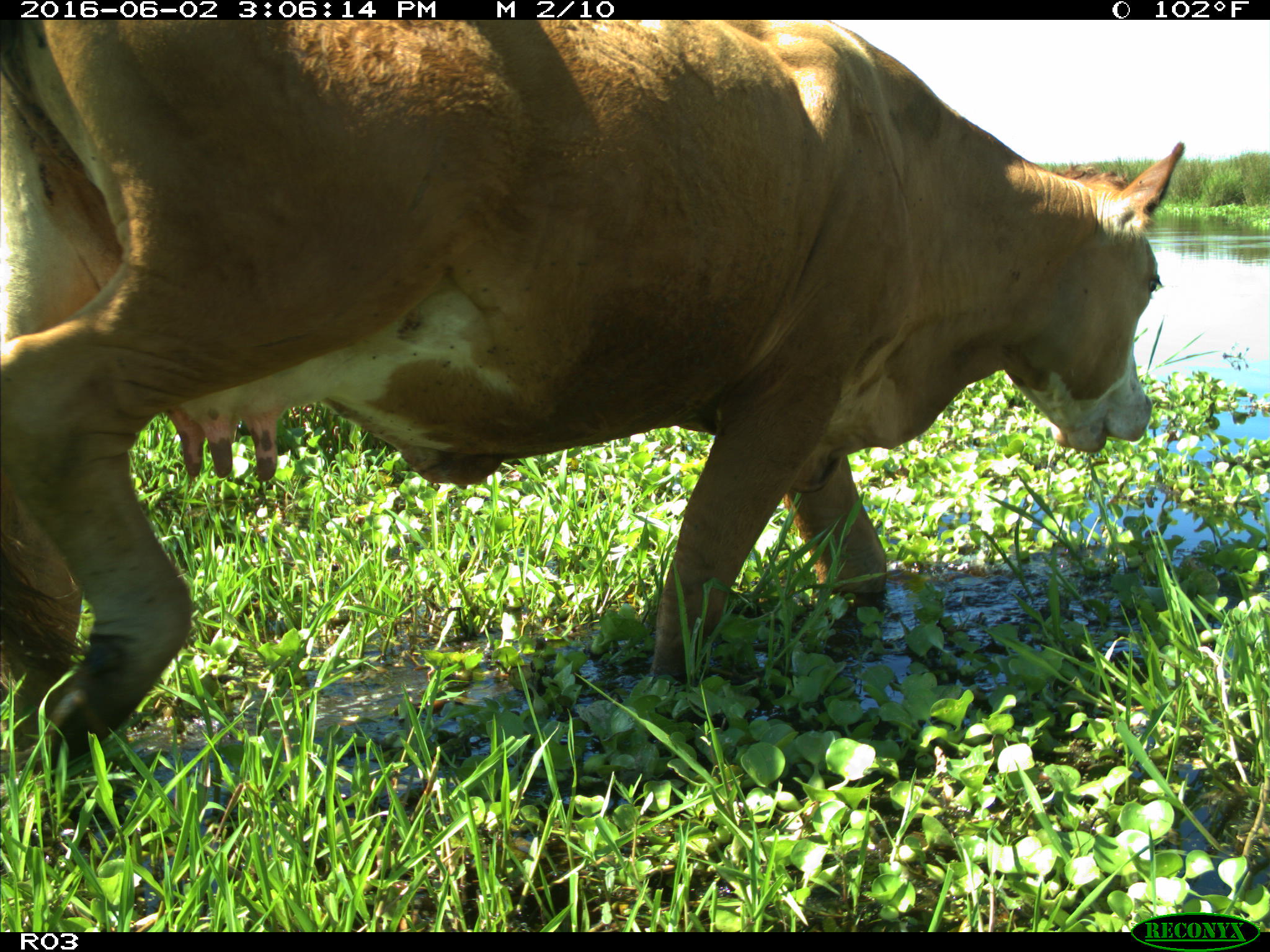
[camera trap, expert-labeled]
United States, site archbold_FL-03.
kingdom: Animalia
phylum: Chordata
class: Mammalia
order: Artiodactyla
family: Bovidae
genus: Bos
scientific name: Bos taurus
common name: domestic cow